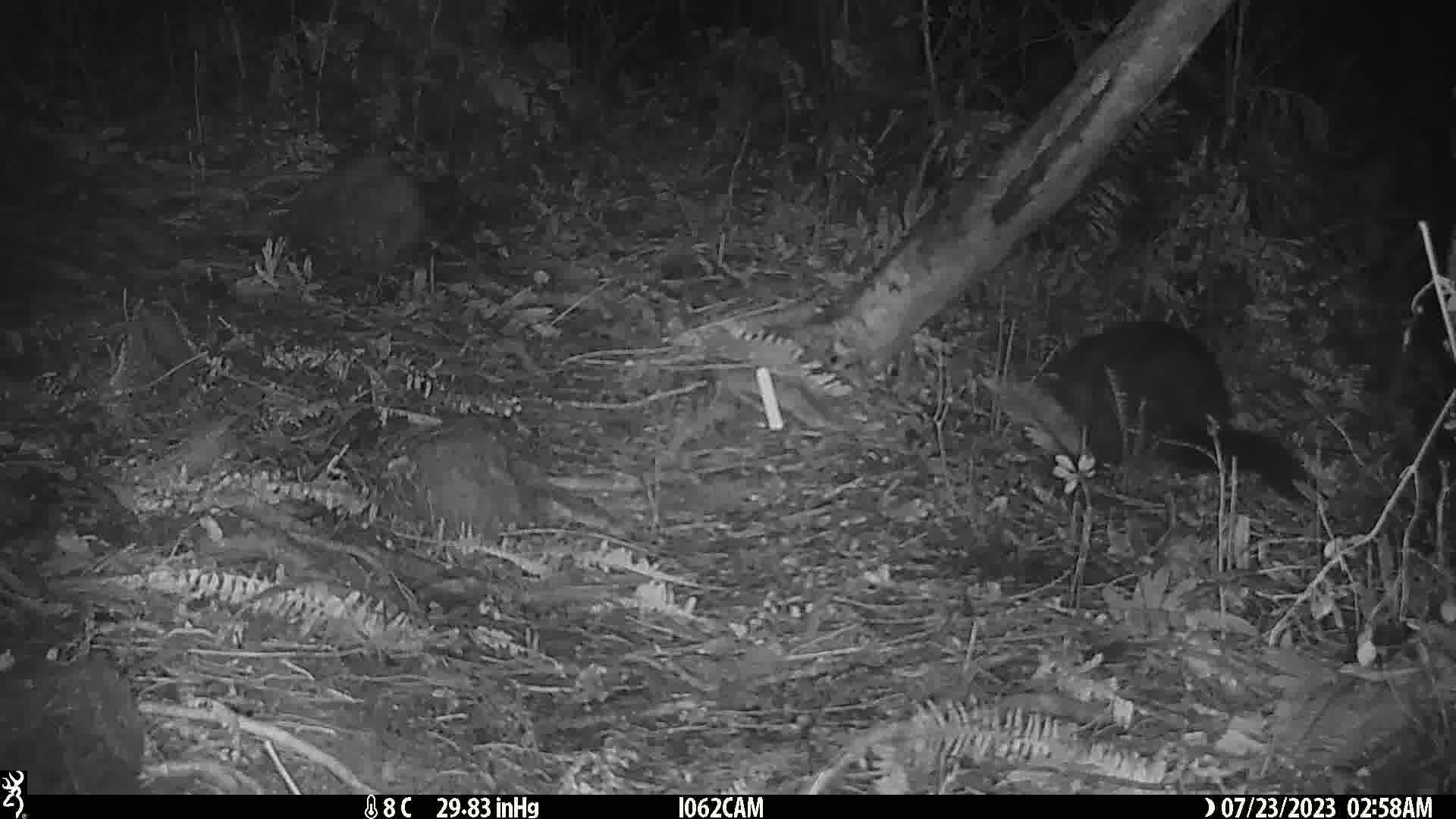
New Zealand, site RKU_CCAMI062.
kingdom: Animalia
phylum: Chordata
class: Mammalia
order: Diprotodontia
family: Phalangeridae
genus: Trichosurus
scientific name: Trichosurus vulpecula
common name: common brushtail possum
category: possum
Possum (common brushtail possum) (Trichosurus vulpecula).